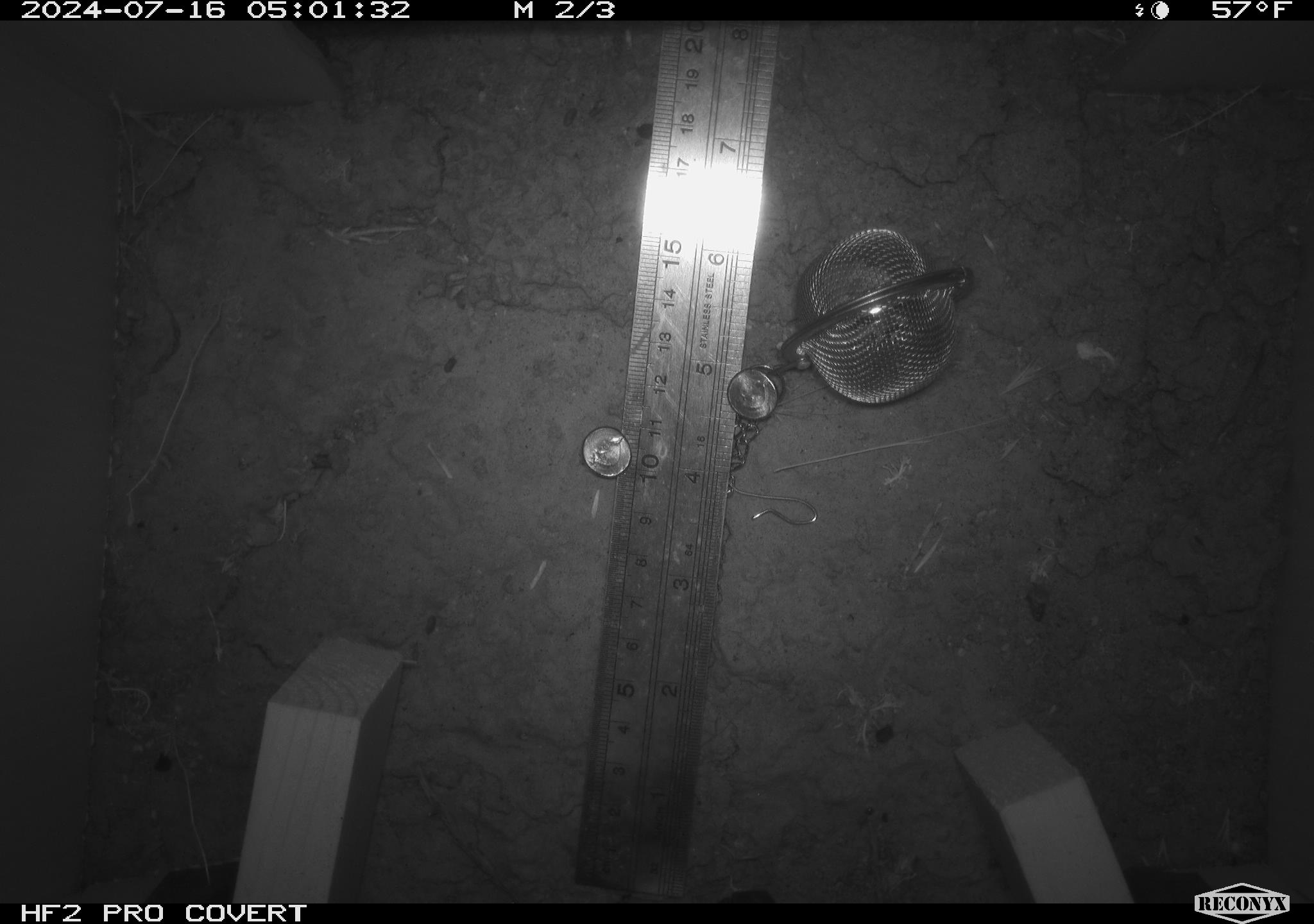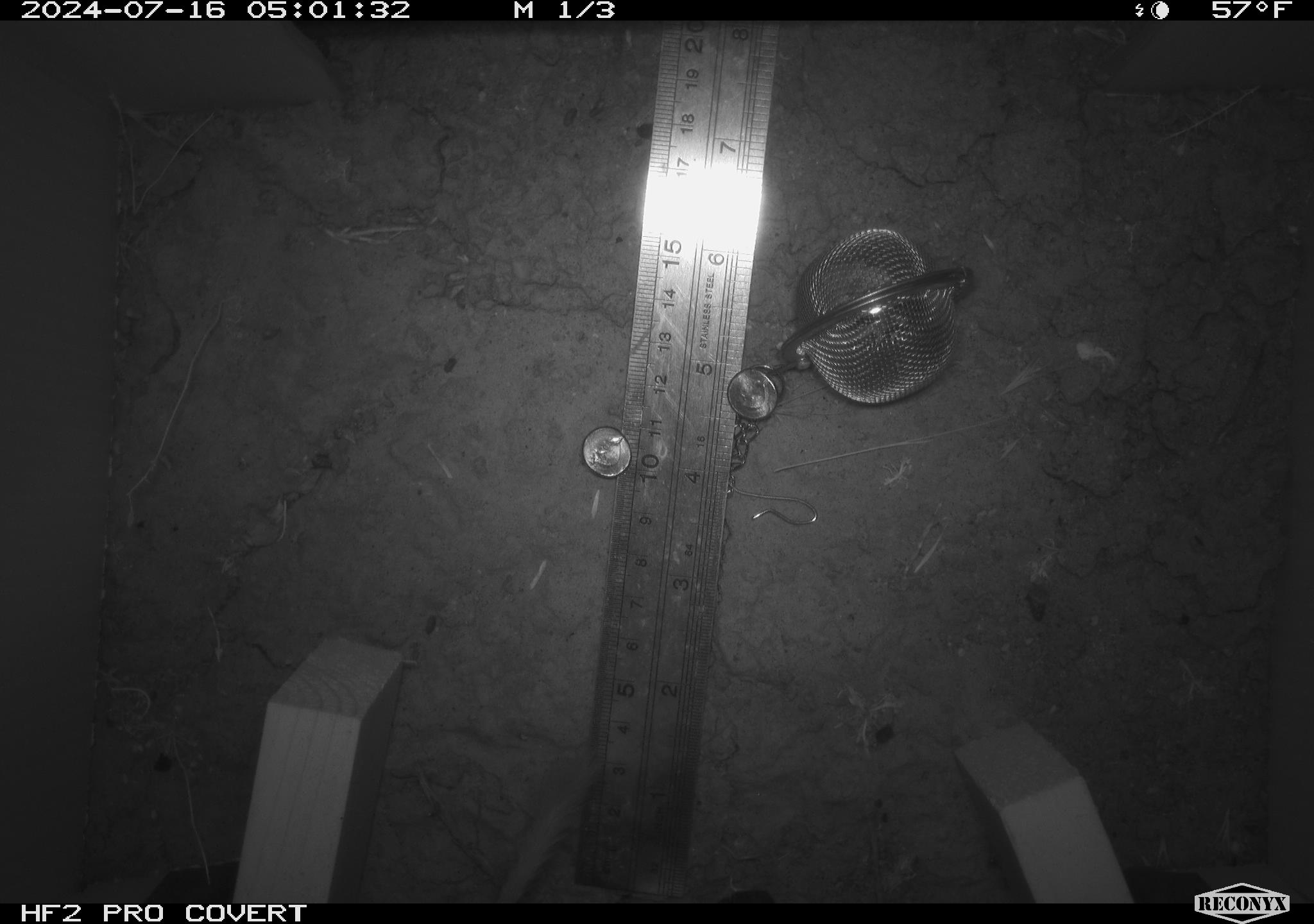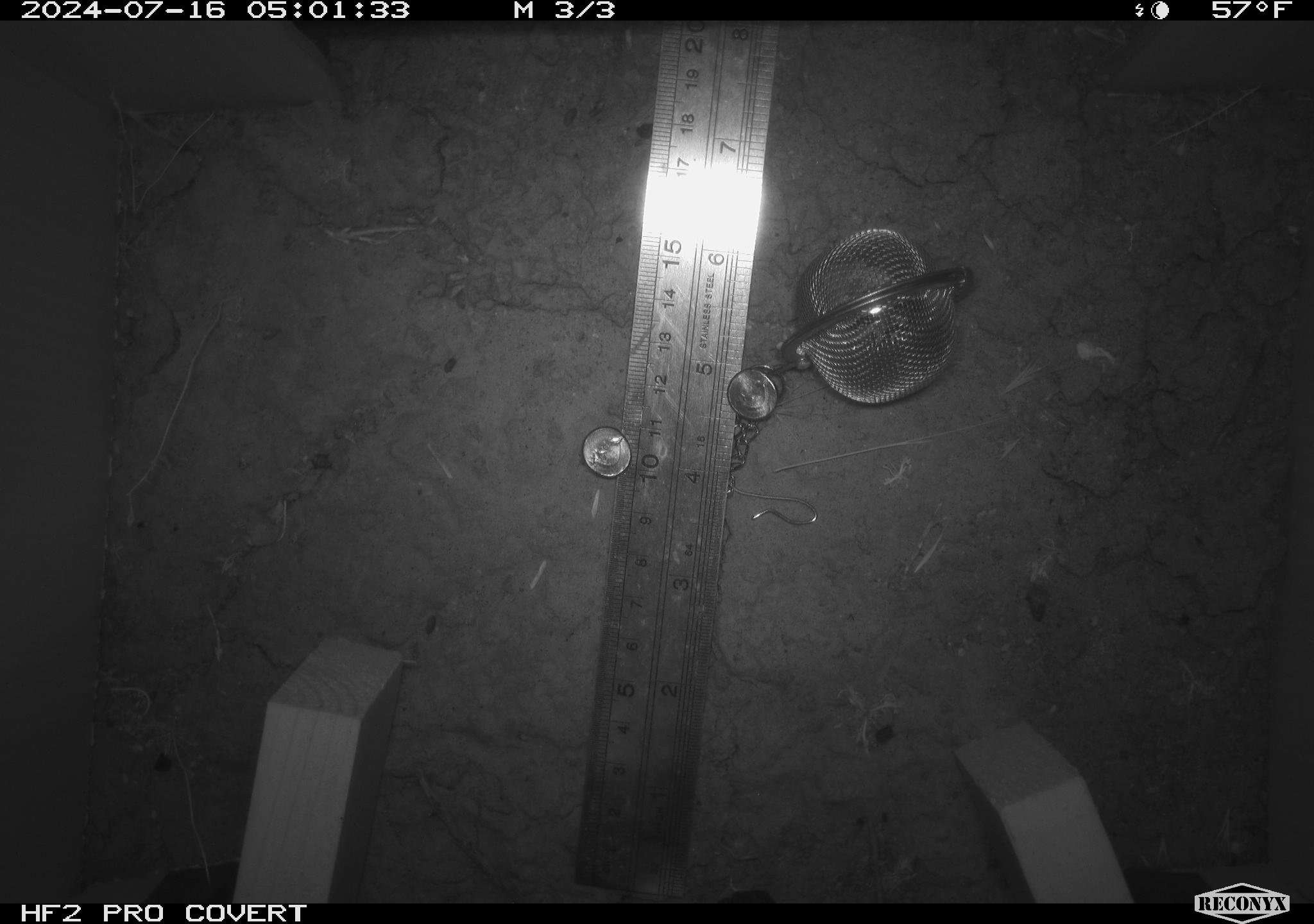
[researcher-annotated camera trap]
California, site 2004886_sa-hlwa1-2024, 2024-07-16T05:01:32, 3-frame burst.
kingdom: Animalia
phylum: Chordata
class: Mammalia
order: Rodentia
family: Heteromyidae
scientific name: Heteromyidae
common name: kangaroo rats and pocket mice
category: heteromyidae family